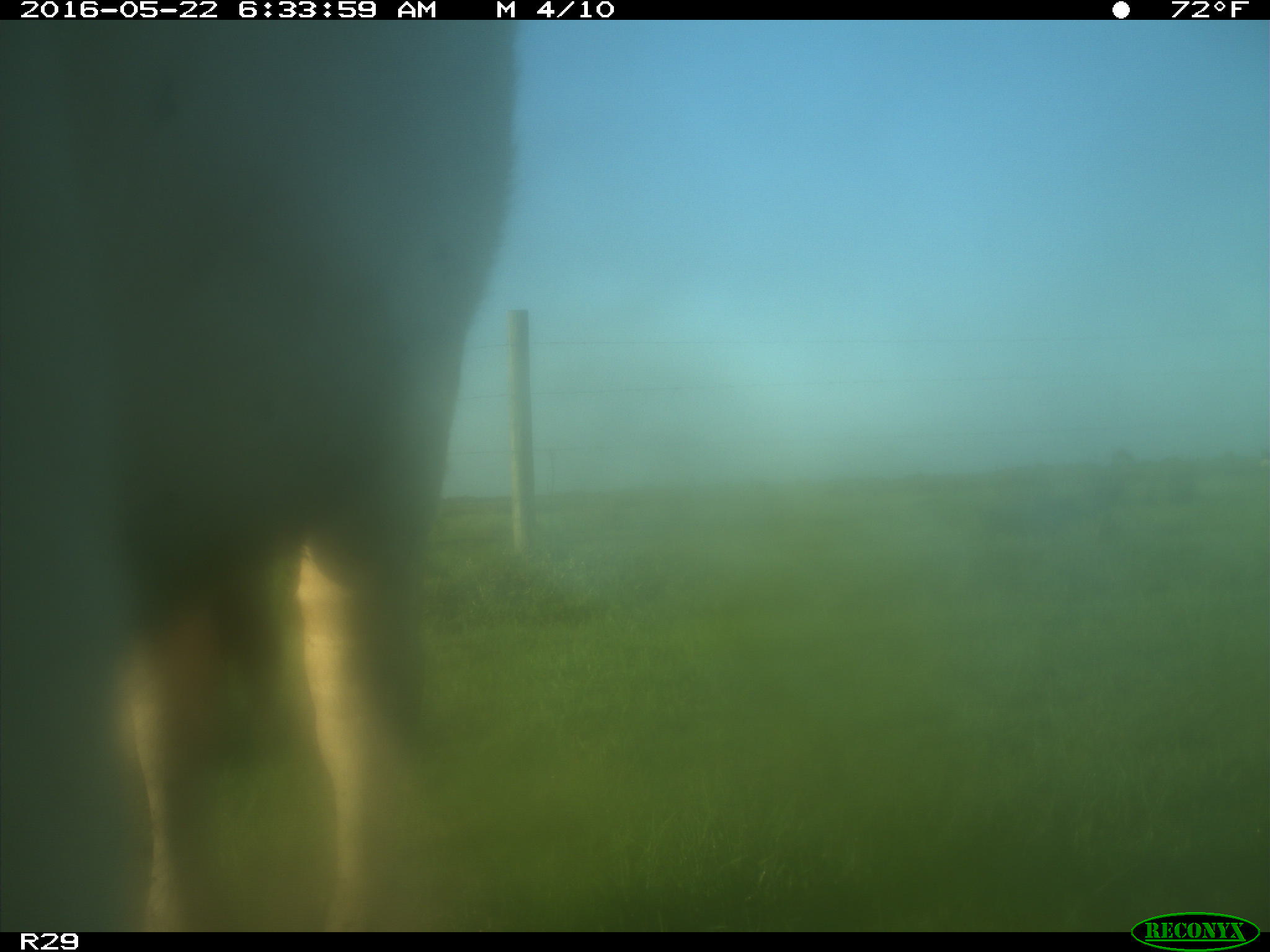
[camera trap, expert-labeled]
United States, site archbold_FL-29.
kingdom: Animalia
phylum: Chordata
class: Mammalia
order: Artiodactyla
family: Bovidae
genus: Bos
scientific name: Bos taurus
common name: domestic cow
Bos taurus (domestic cow).